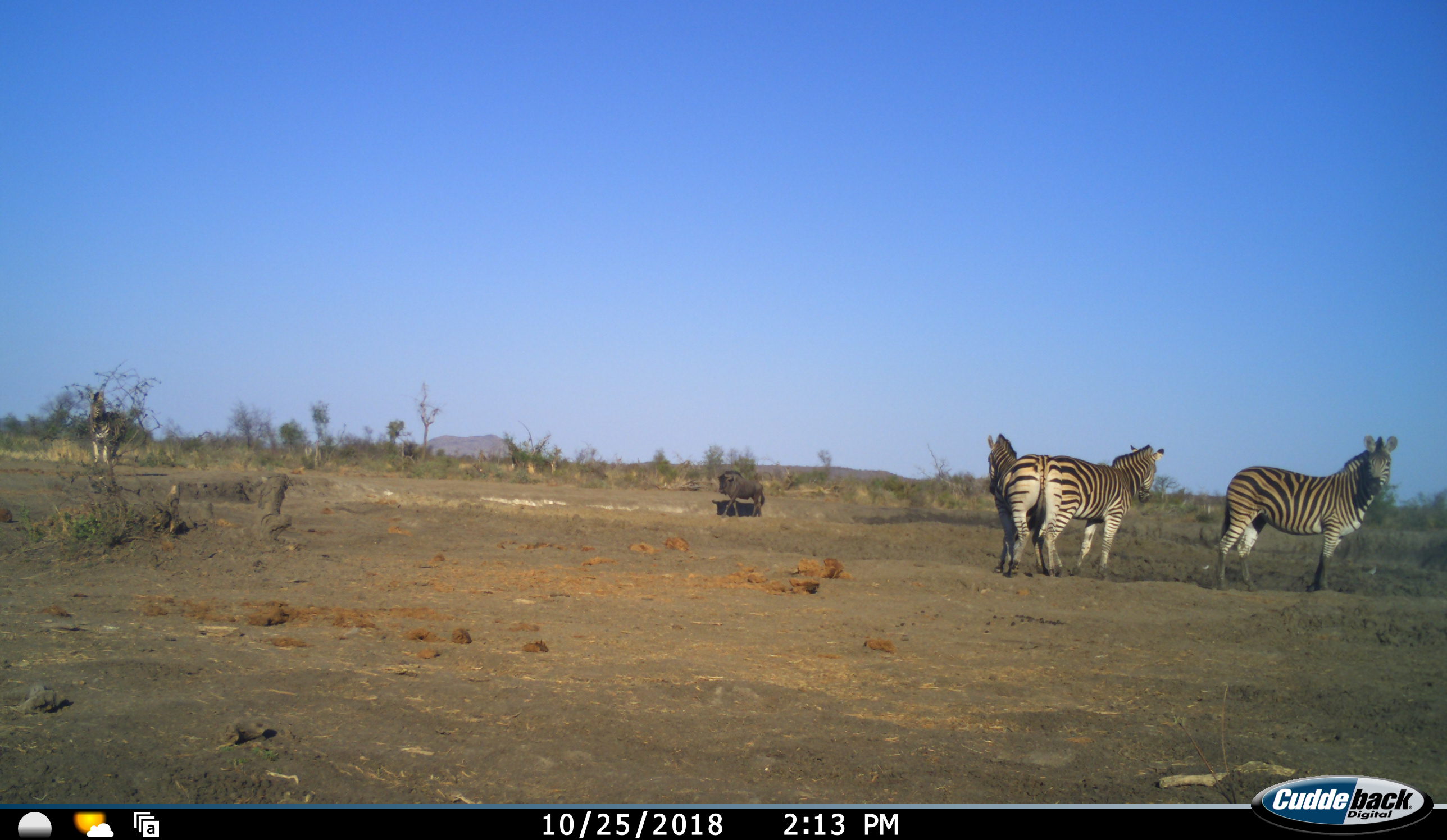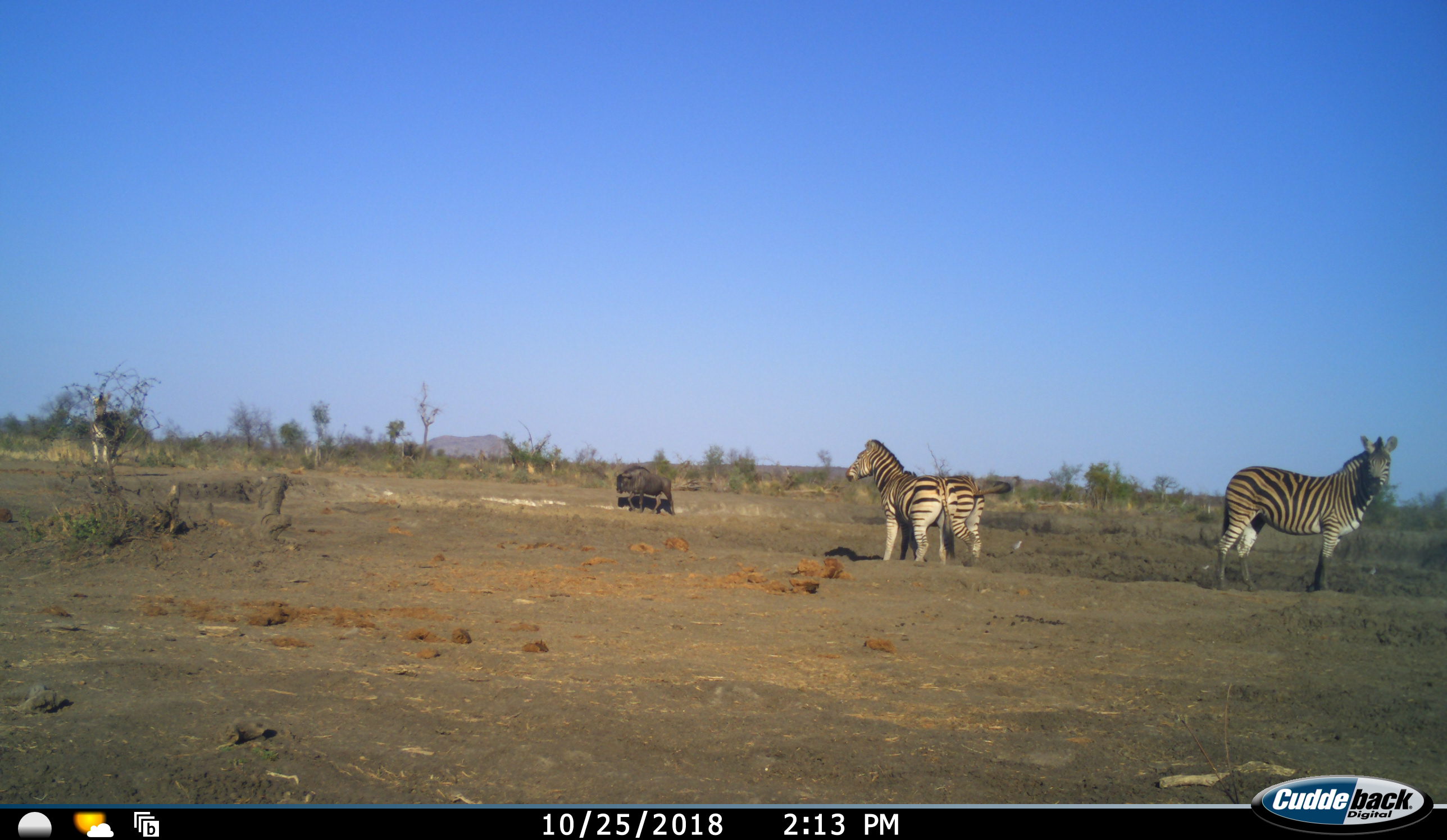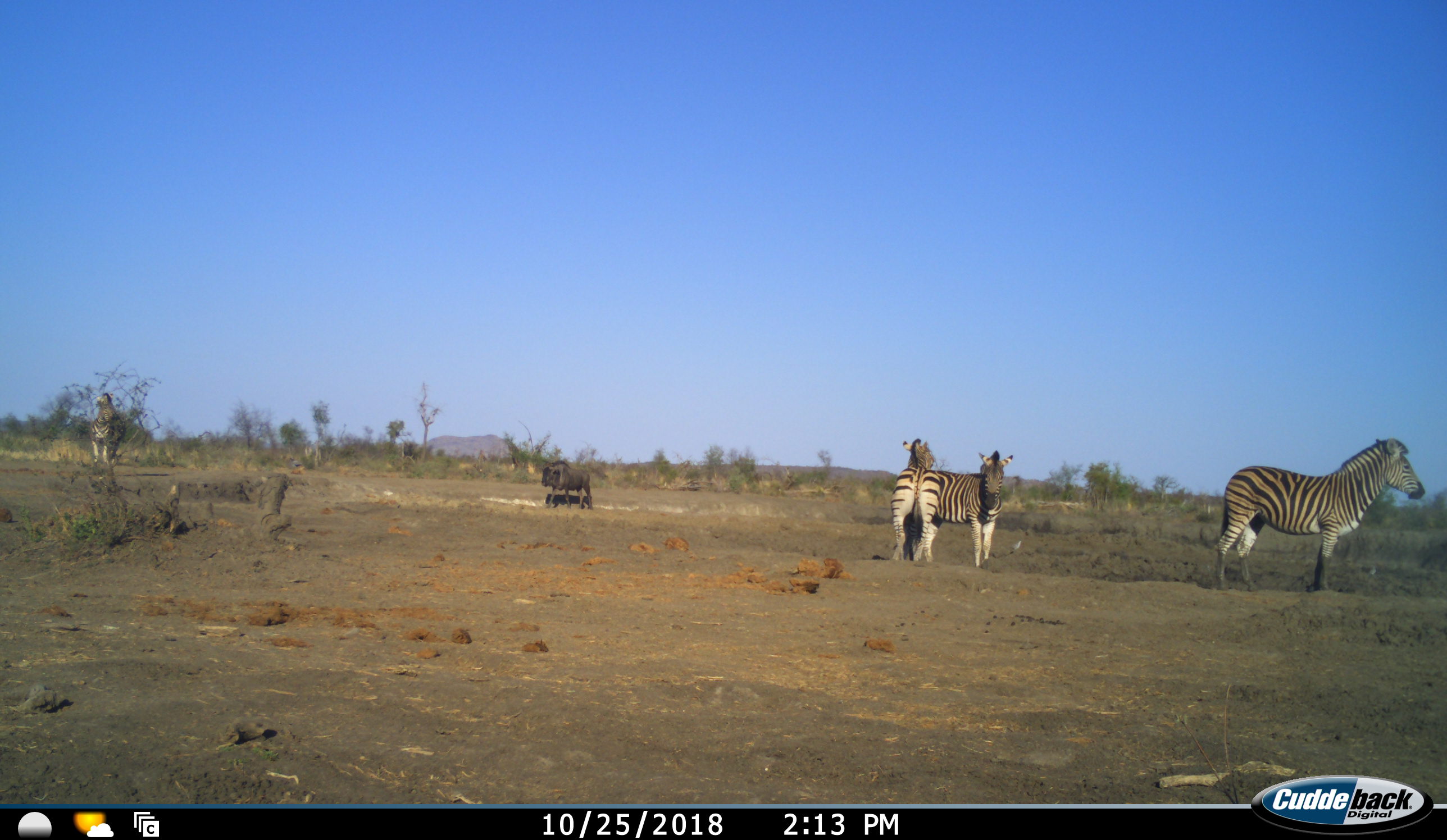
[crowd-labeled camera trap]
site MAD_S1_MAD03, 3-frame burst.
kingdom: Animalia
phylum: Chordata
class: Mammalia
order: Artiodactyla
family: Bovidae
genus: Connochaetes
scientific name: Connochaetes taurinus taurinus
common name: blue wildebeest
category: wildebeestblue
Wildebeestblue (blue wildebeest) (Connochaetes taurinus taurinus), count 1. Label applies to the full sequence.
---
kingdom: Animalia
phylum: Chordata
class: Mammalia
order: Perissodactyla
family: Equidae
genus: Equus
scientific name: Equus quagga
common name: plains zebra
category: zebraplains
Zebraplains (plains zebra) (Equus quagga), count 4. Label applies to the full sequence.